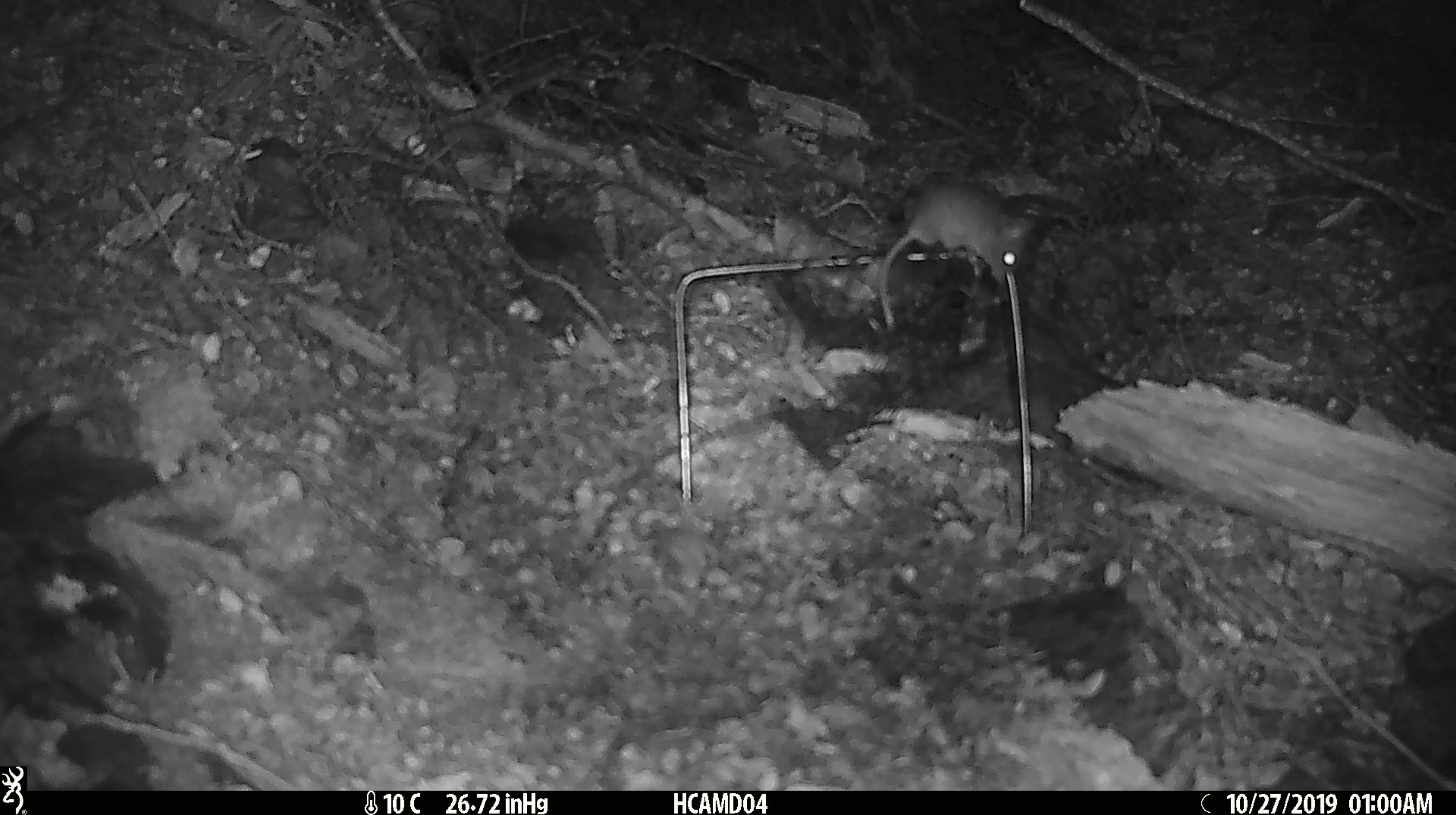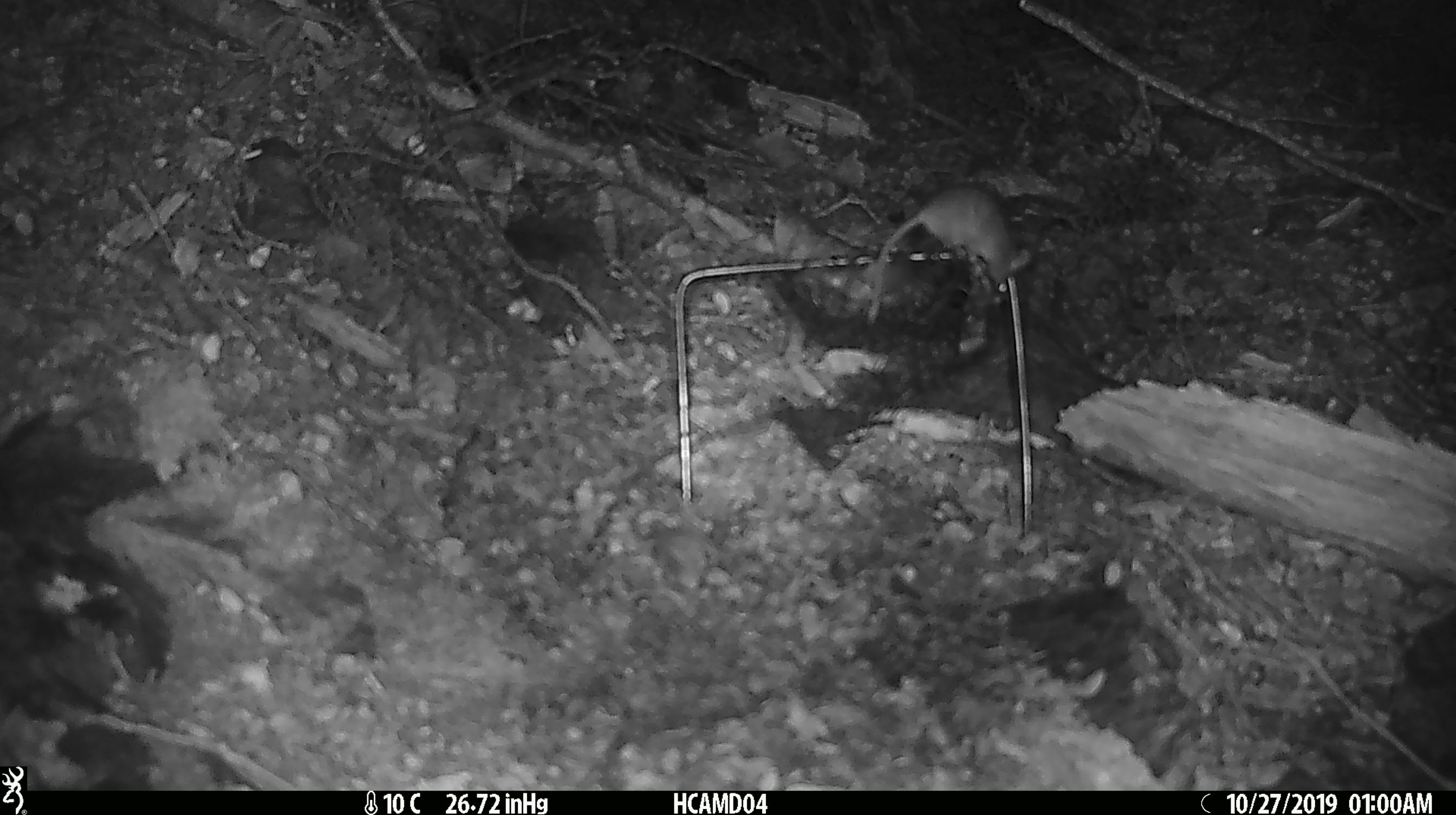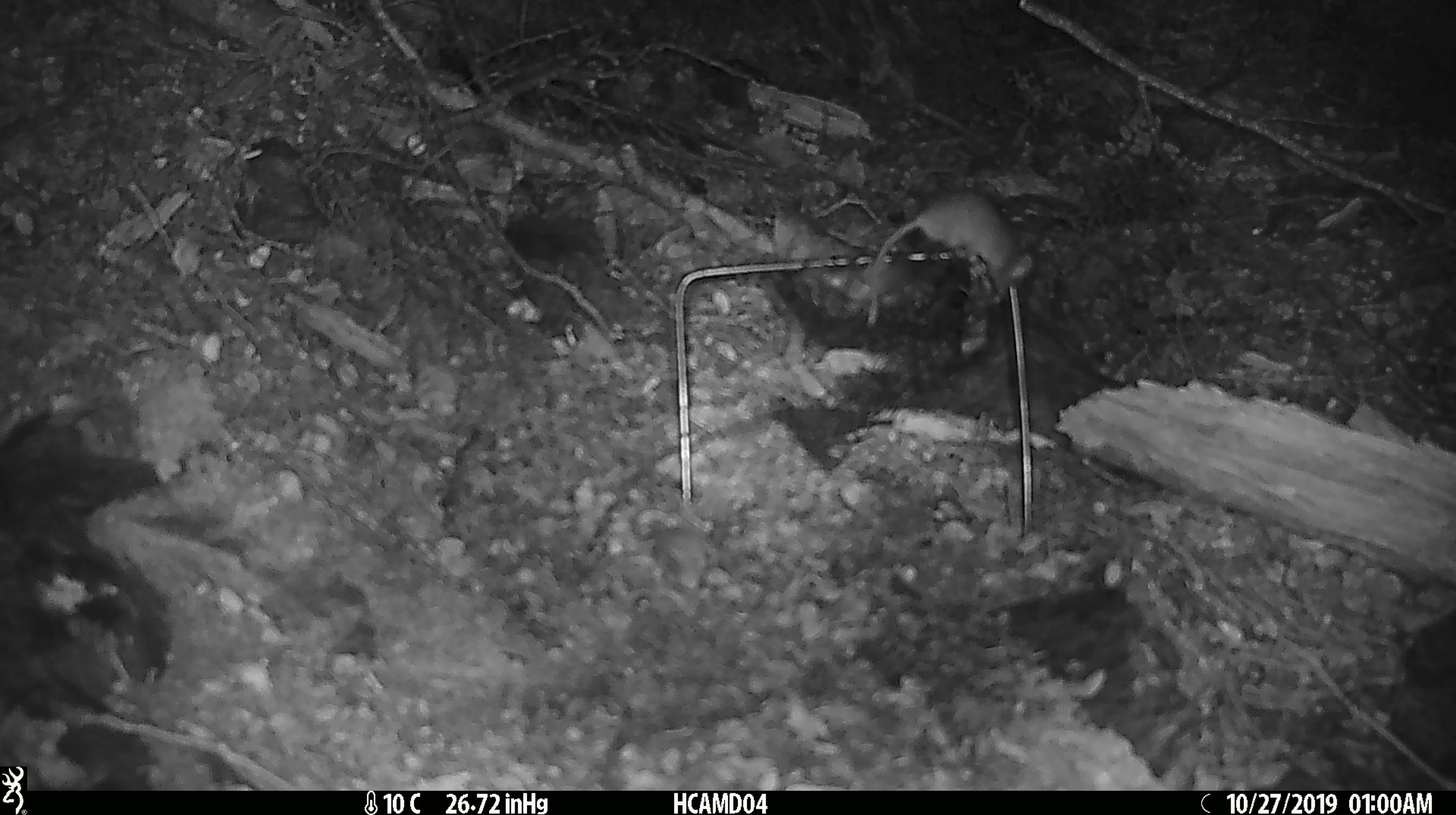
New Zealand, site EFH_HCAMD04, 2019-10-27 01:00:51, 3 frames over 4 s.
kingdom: Animalia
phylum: Chordata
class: Mammalia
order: Rodentia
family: Muridae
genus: Mus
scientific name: Mus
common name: mouse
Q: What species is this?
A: Mouse (Mus).